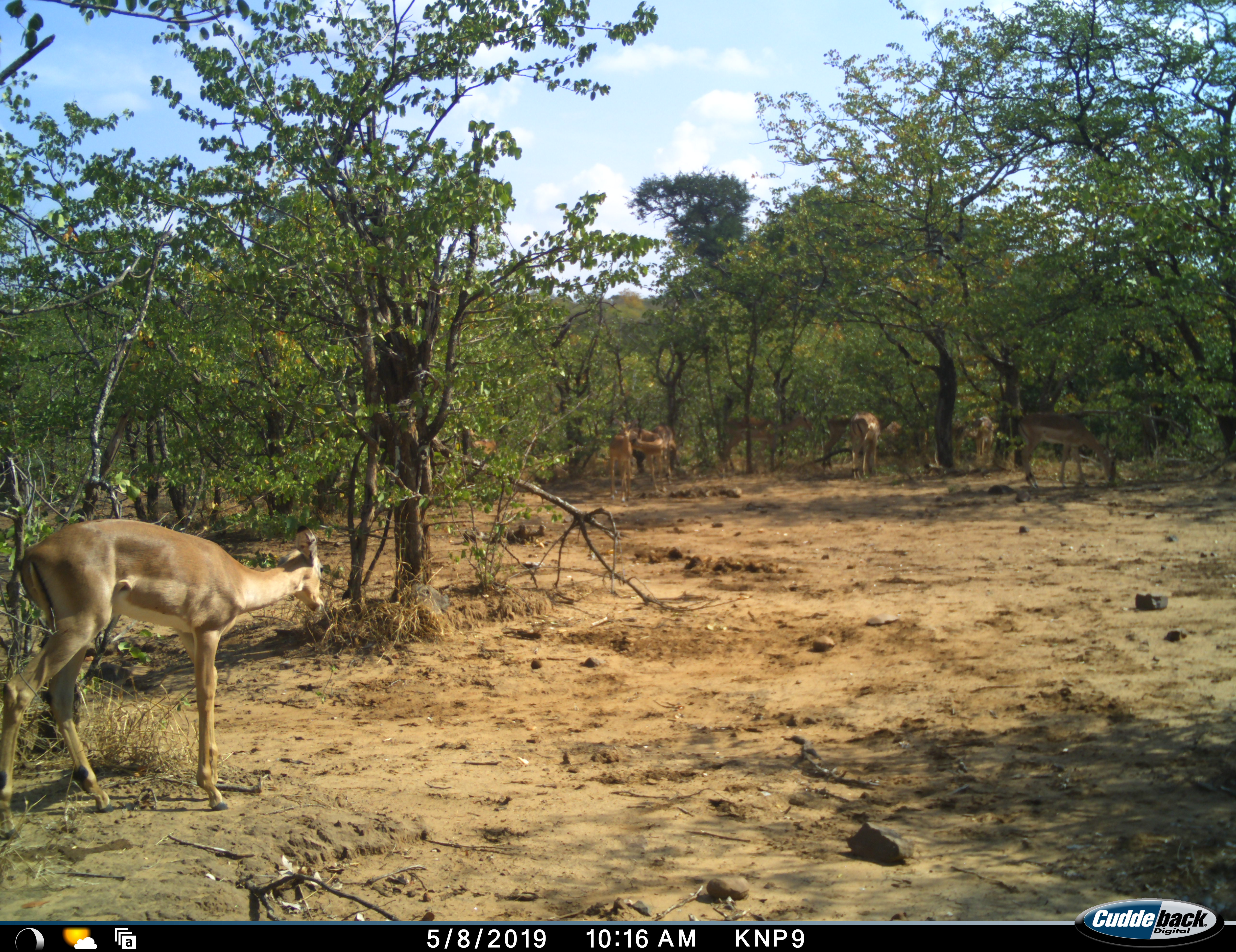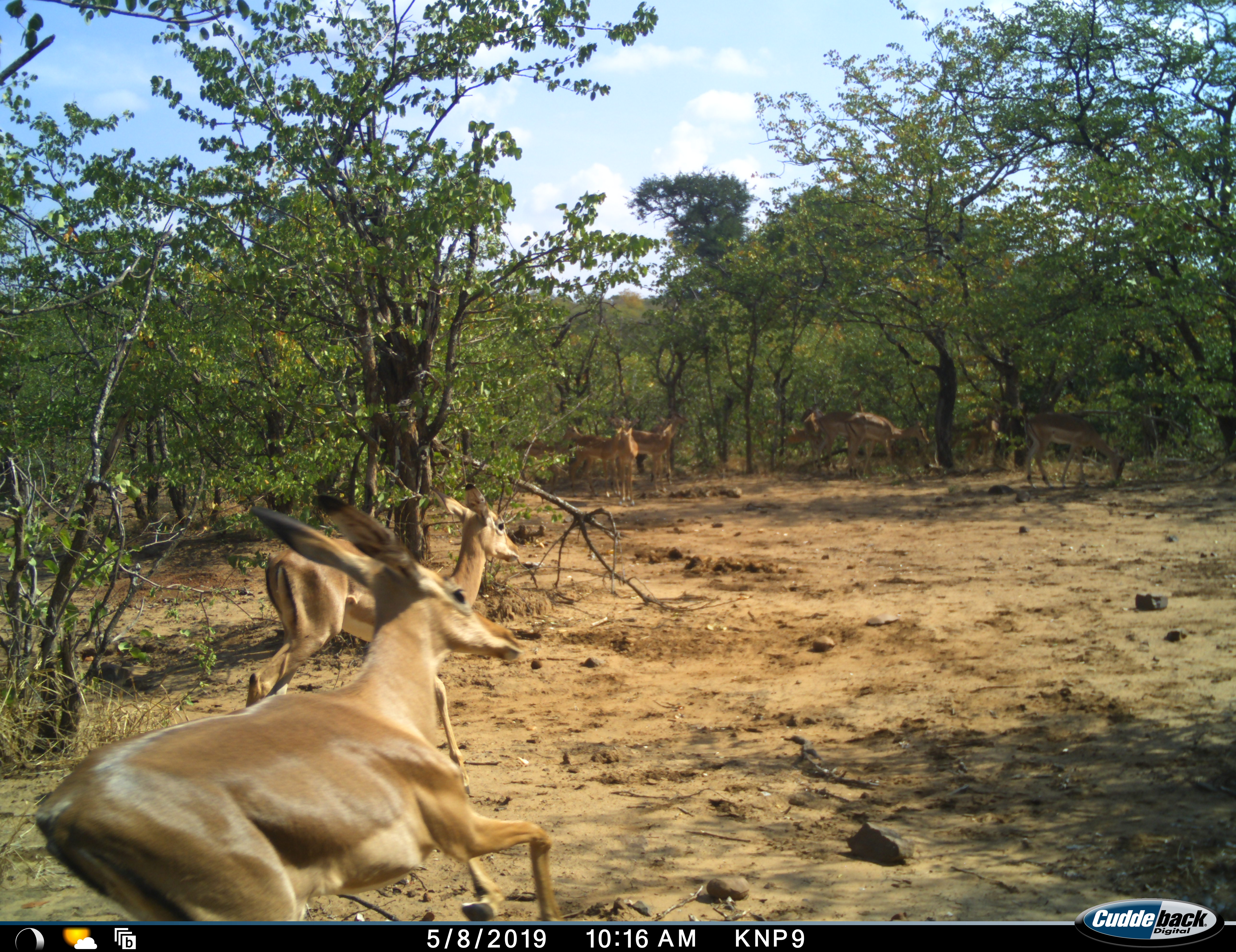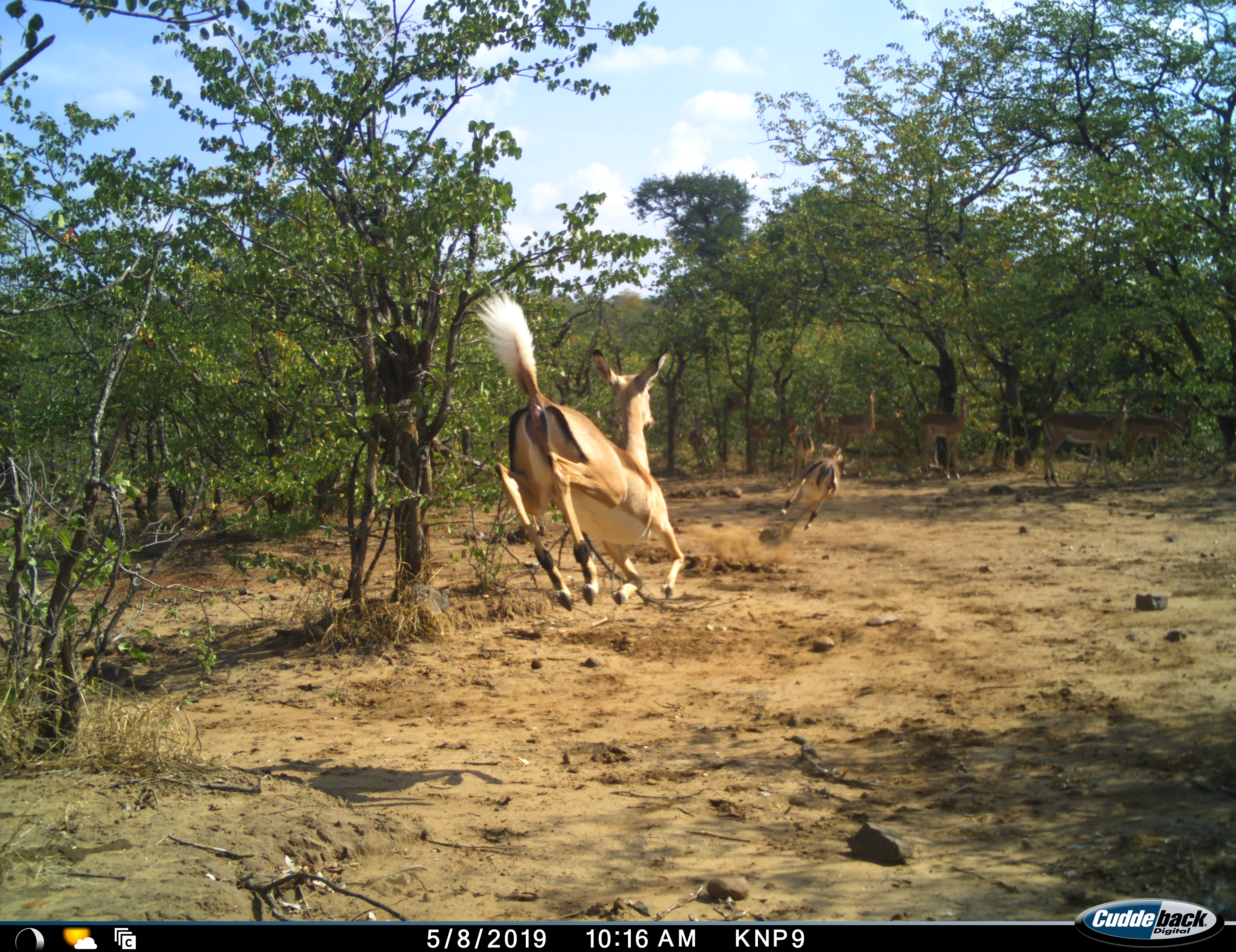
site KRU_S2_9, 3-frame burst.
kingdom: Animalia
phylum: Chordata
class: Mammalia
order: Artiodactyla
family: Bovidae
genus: Aepyceros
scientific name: Aepyceros melampus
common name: impala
Impala (Aepyceros melampus), count 9. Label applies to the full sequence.